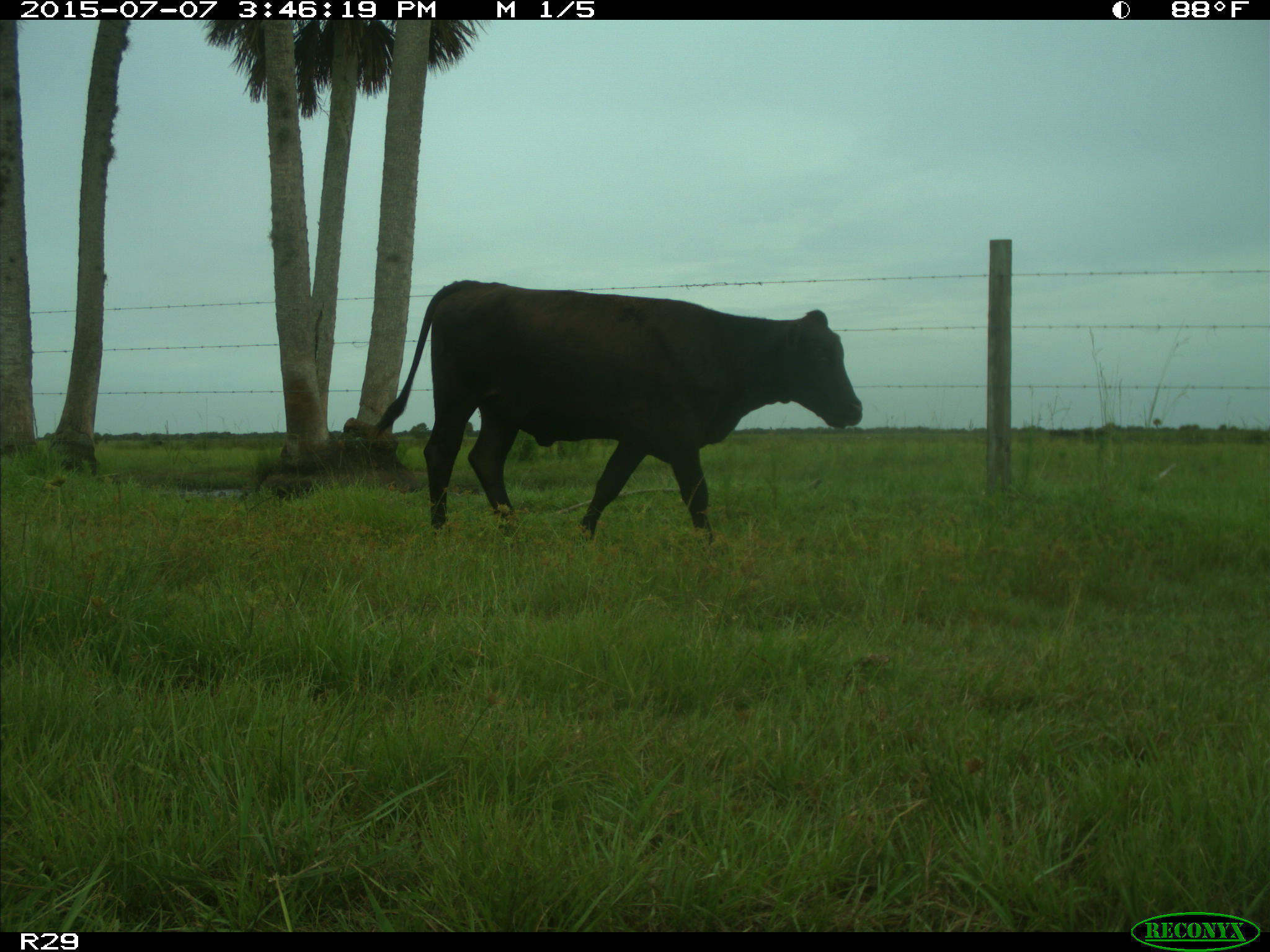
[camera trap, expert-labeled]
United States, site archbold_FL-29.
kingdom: Animalia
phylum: Chordata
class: Mammalia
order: Artiodactyla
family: Bovidae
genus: Bos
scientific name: Bos taurus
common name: domestic cow